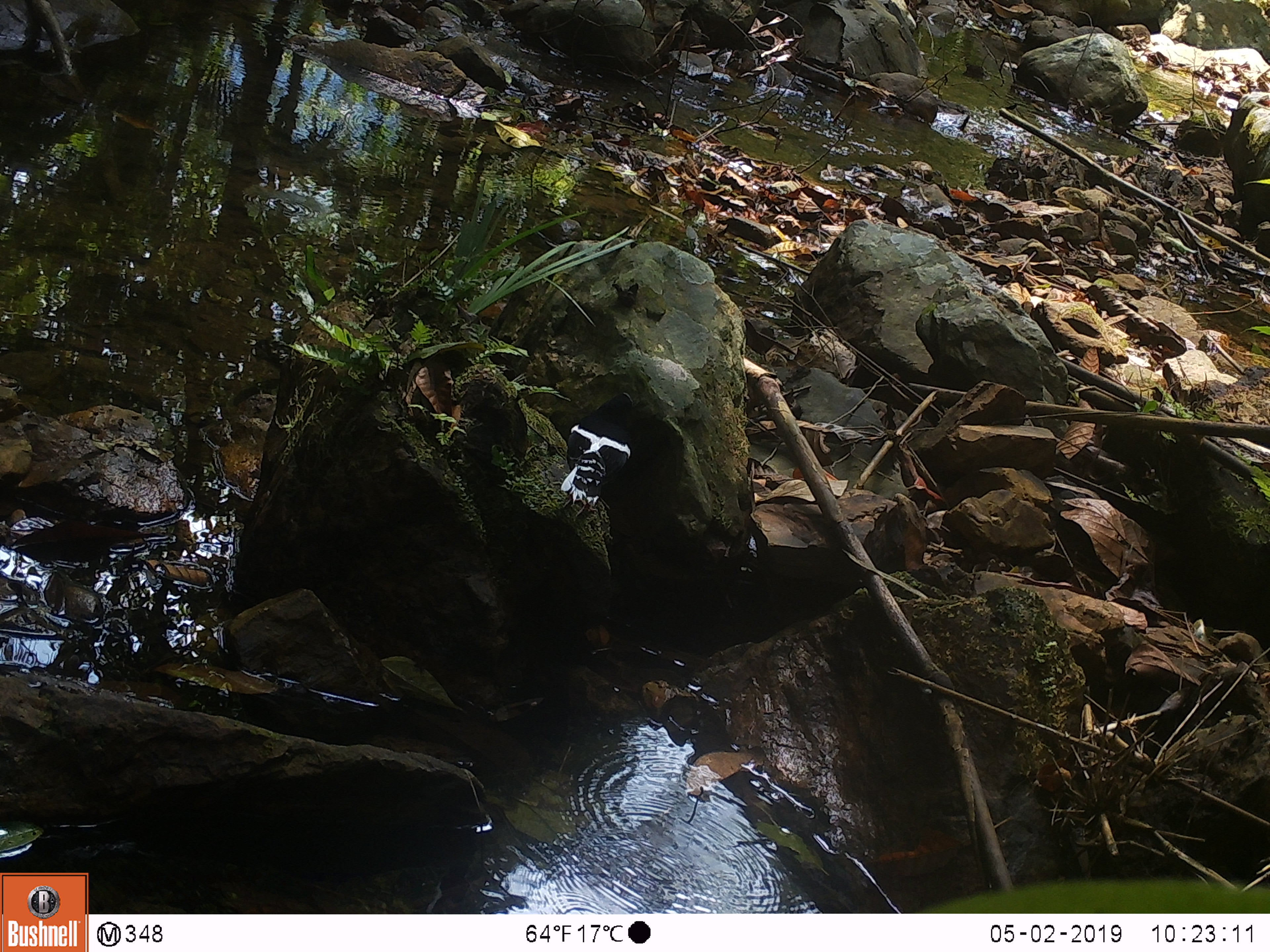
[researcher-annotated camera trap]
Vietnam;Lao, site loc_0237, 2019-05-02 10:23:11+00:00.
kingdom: Animalia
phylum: Chordata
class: Aves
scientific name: Aves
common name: bird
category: unidentified bird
Unidentified bird (bird) (Aves). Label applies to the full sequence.